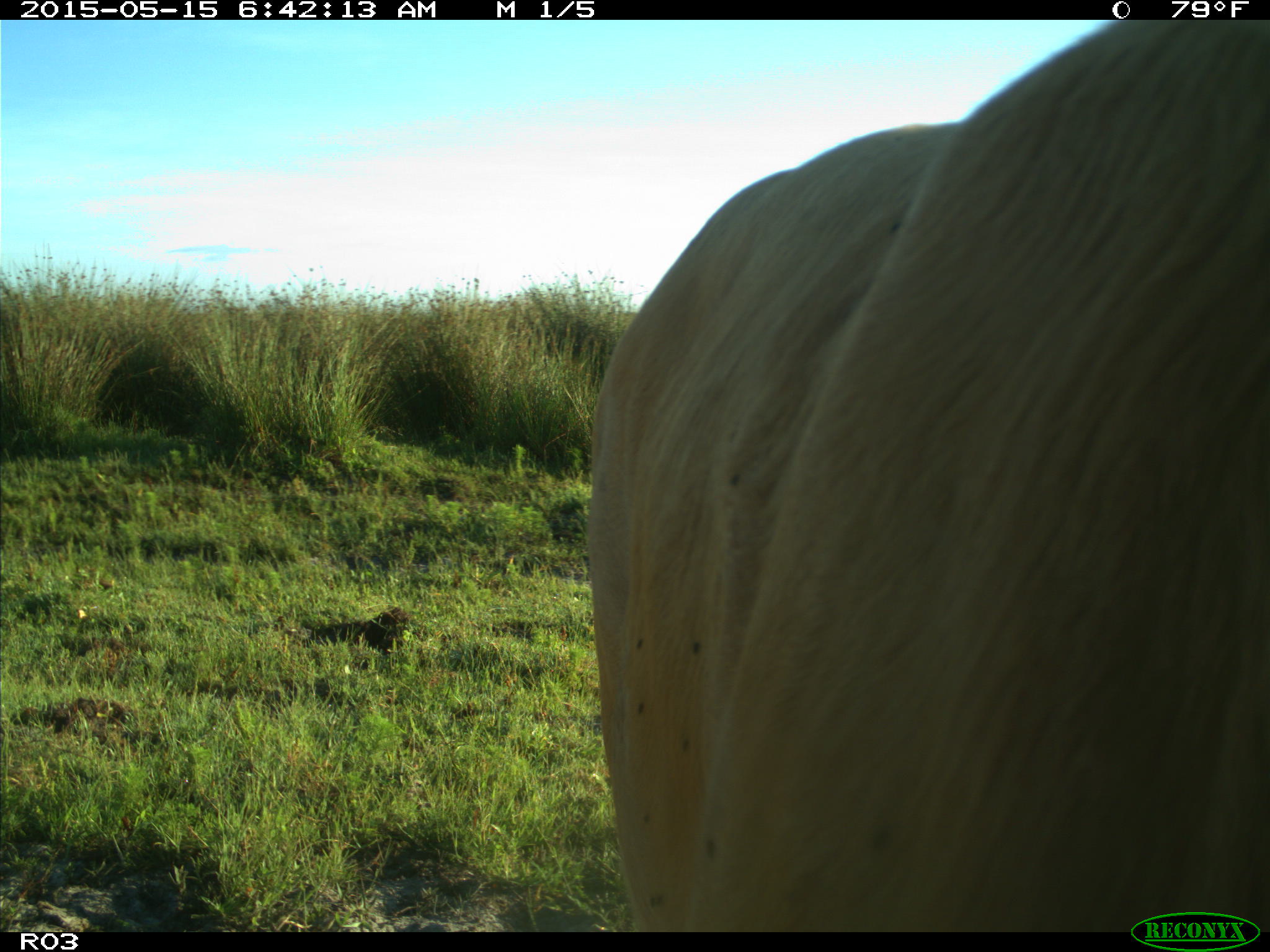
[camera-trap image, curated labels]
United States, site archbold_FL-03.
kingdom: Animalia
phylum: Chordata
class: Mammalia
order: Artiodactyla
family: Bovidae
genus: Bos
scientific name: Bos taurus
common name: domestic cow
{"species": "Bos taurus (domestic cow)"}